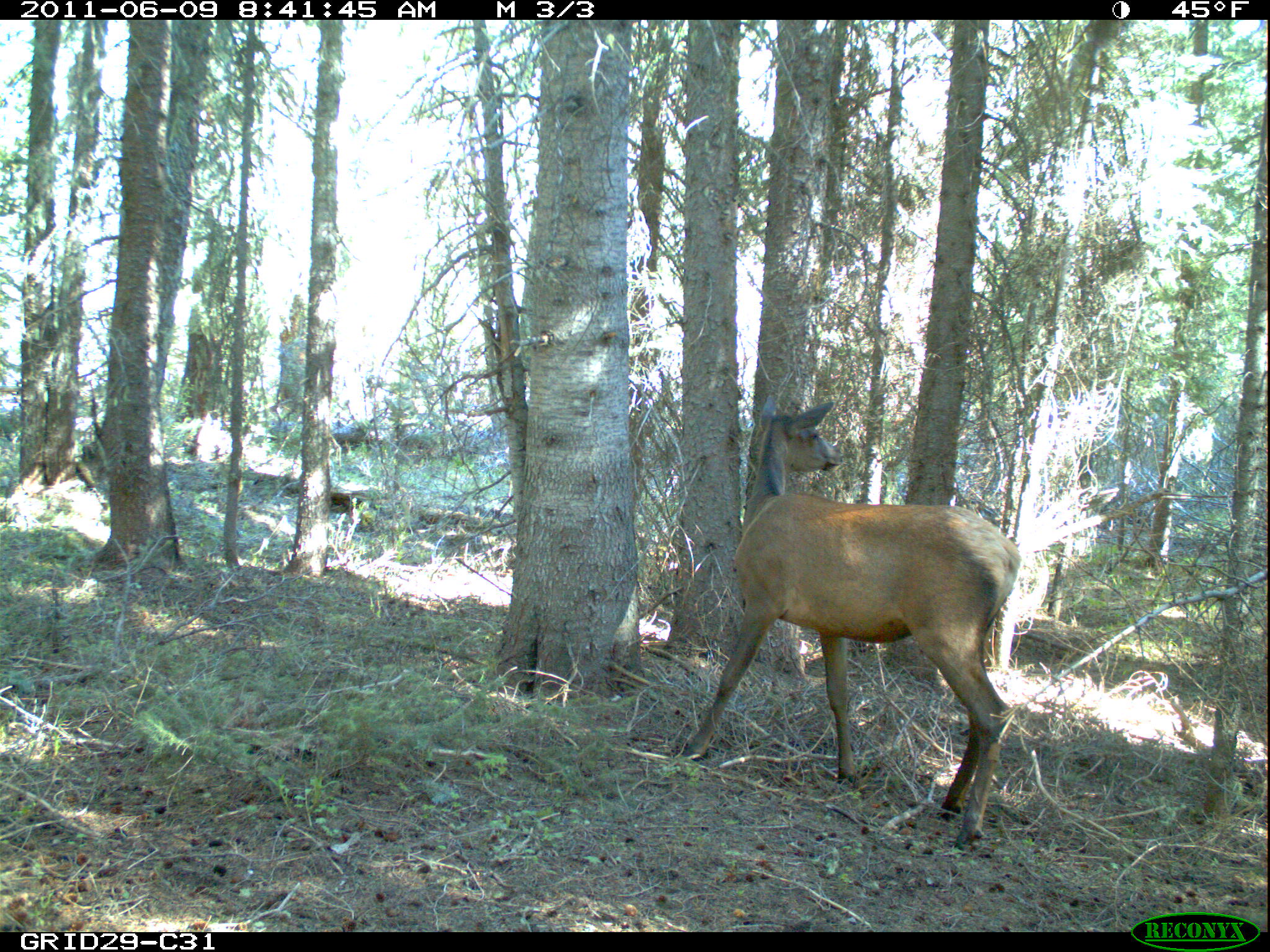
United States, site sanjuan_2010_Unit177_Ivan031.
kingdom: Animalia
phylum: Chordata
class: Mammalia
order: Artiodactyla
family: Cervidae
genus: Cervus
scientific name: Cervus elaphus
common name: red deer